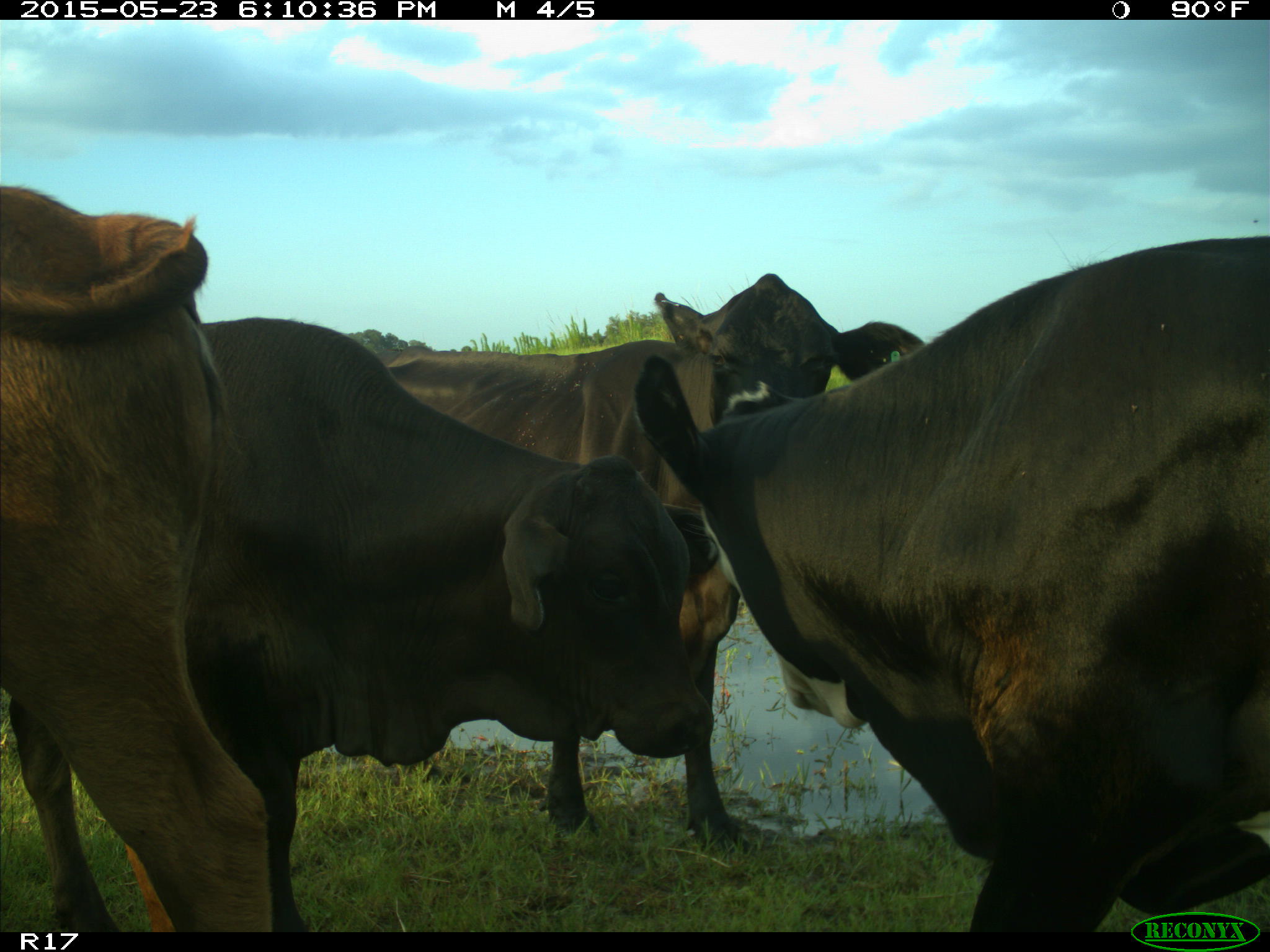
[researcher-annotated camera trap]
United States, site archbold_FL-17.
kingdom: Animalia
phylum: Chordata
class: Mammalia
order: Artiodactyla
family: Bovidae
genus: Bos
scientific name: Bos taurus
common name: domestic cow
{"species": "Bos taurus (domestic cow)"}